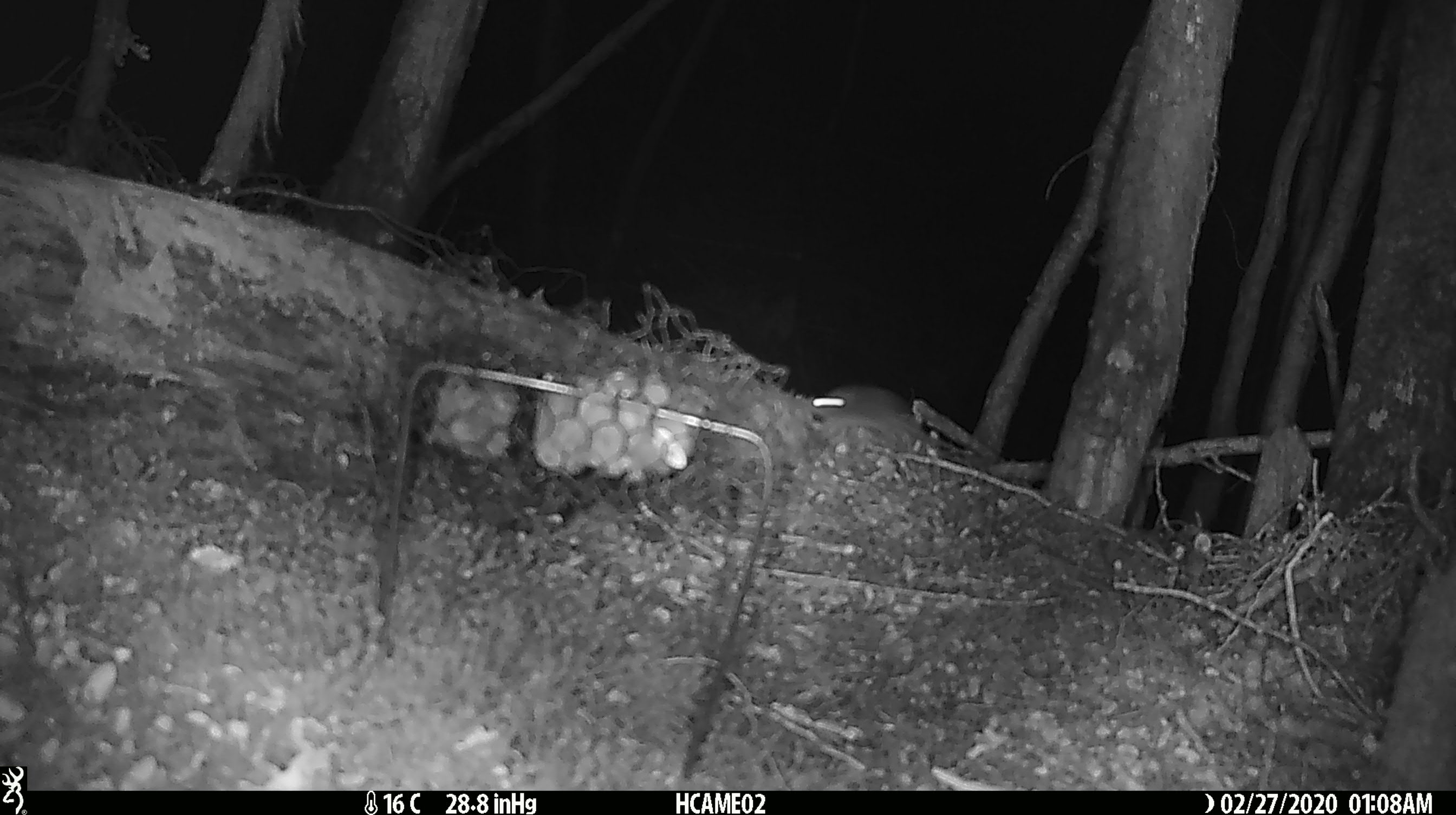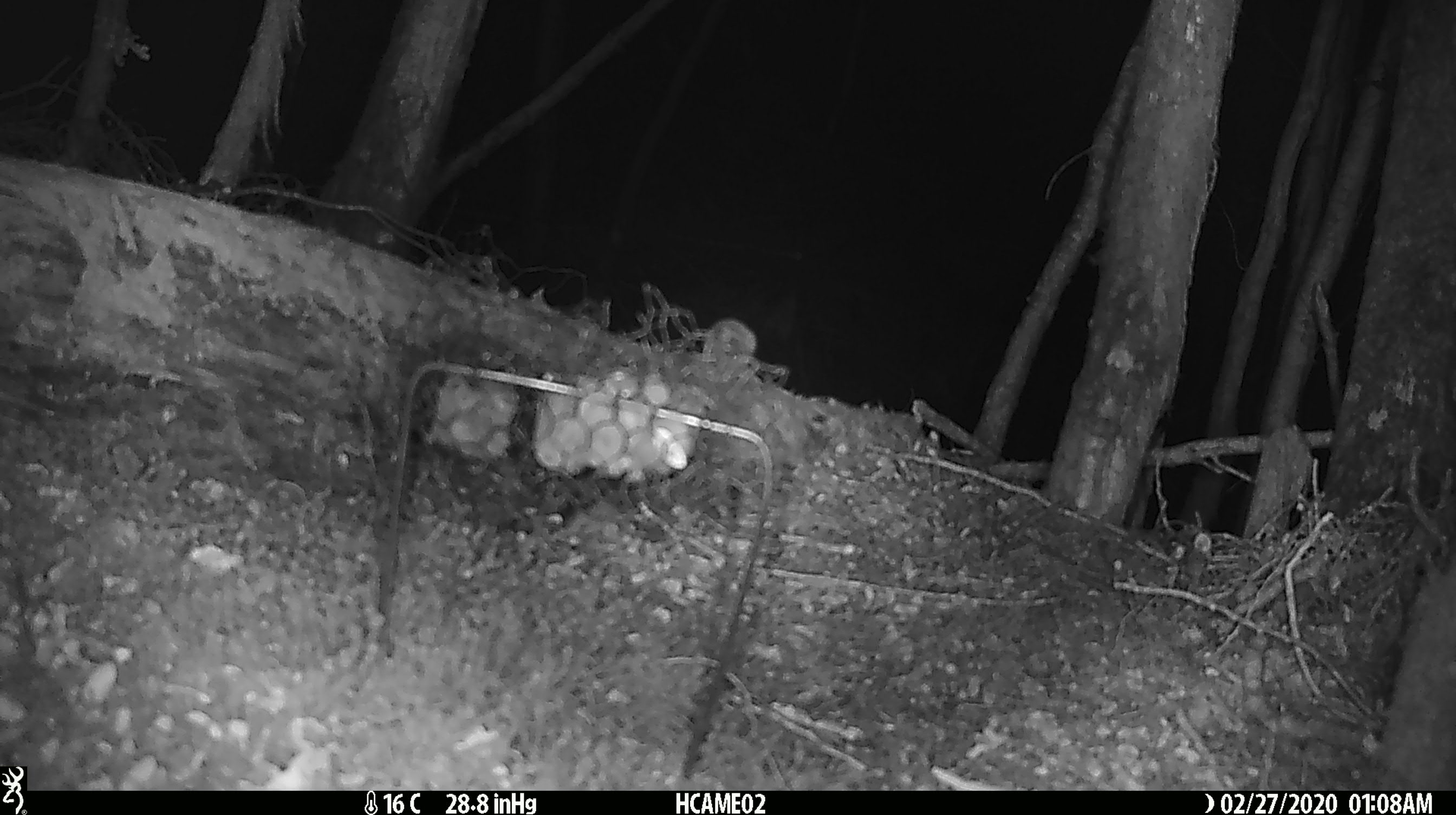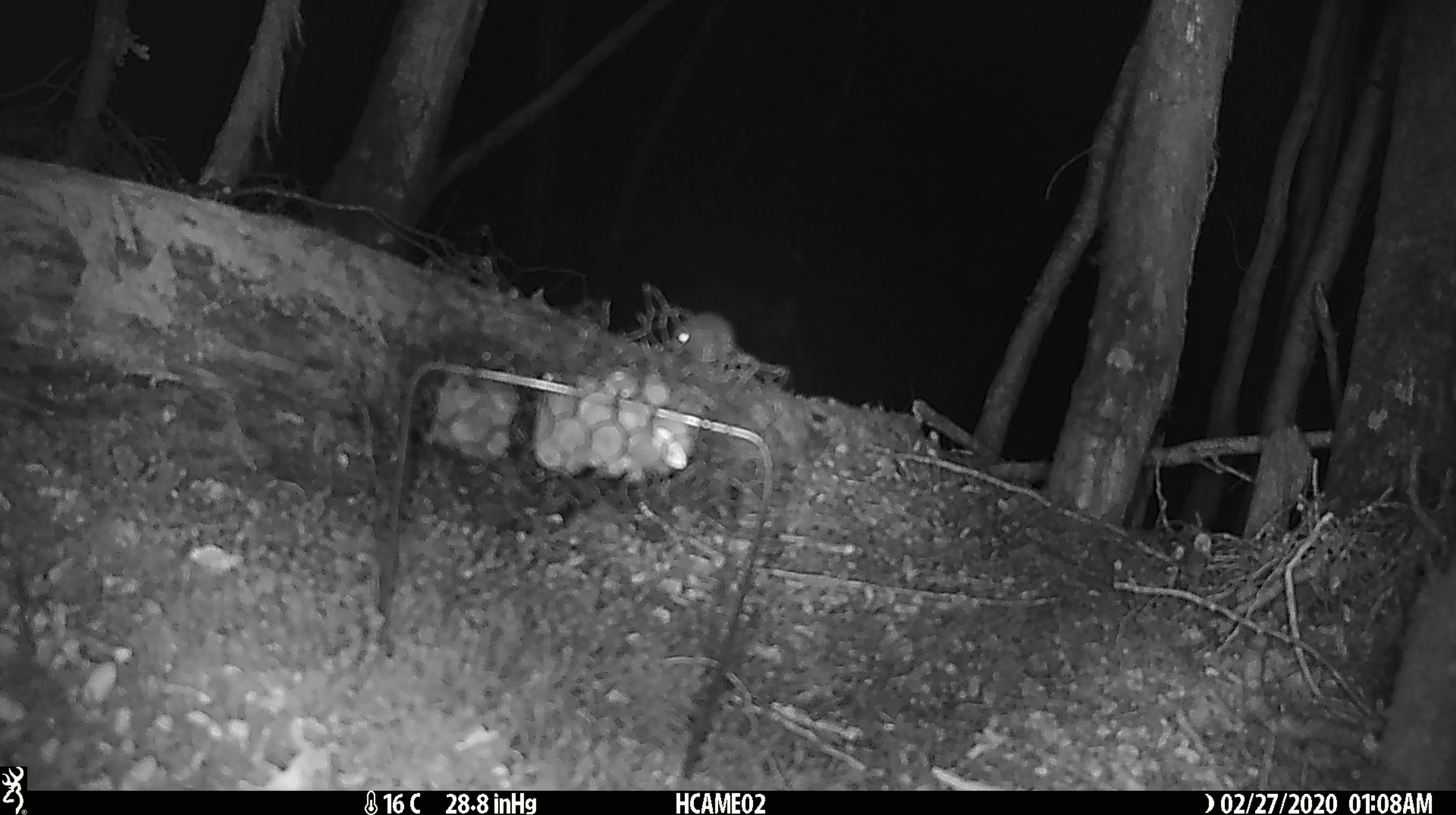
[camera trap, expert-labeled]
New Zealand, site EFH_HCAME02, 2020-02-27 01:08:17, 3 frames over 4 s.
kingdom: Animalia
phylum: Chordata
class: Mammalia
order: Rodentia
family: Muridae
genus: Mus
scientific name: Mus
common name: mouse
Mouse (Mus).